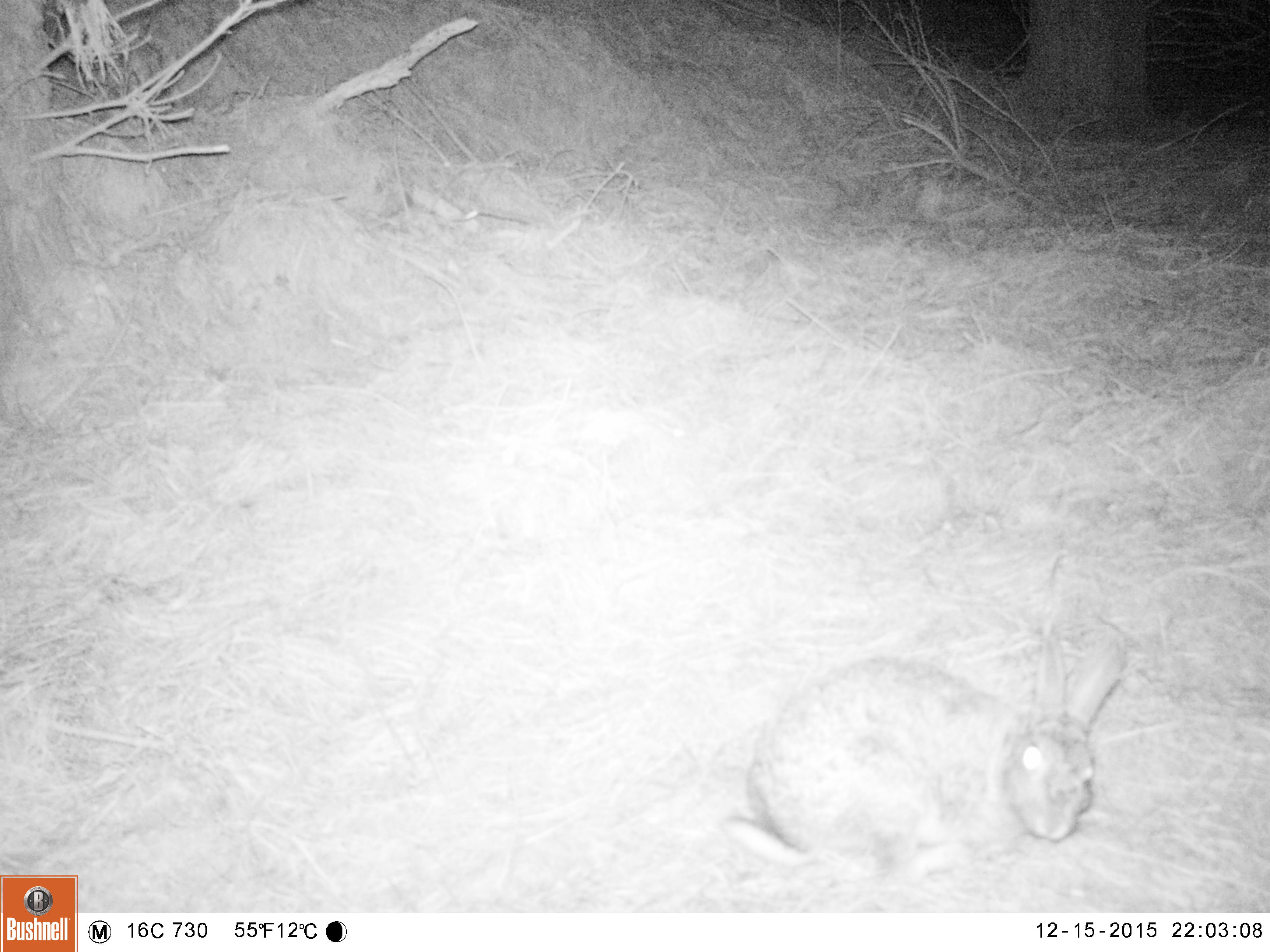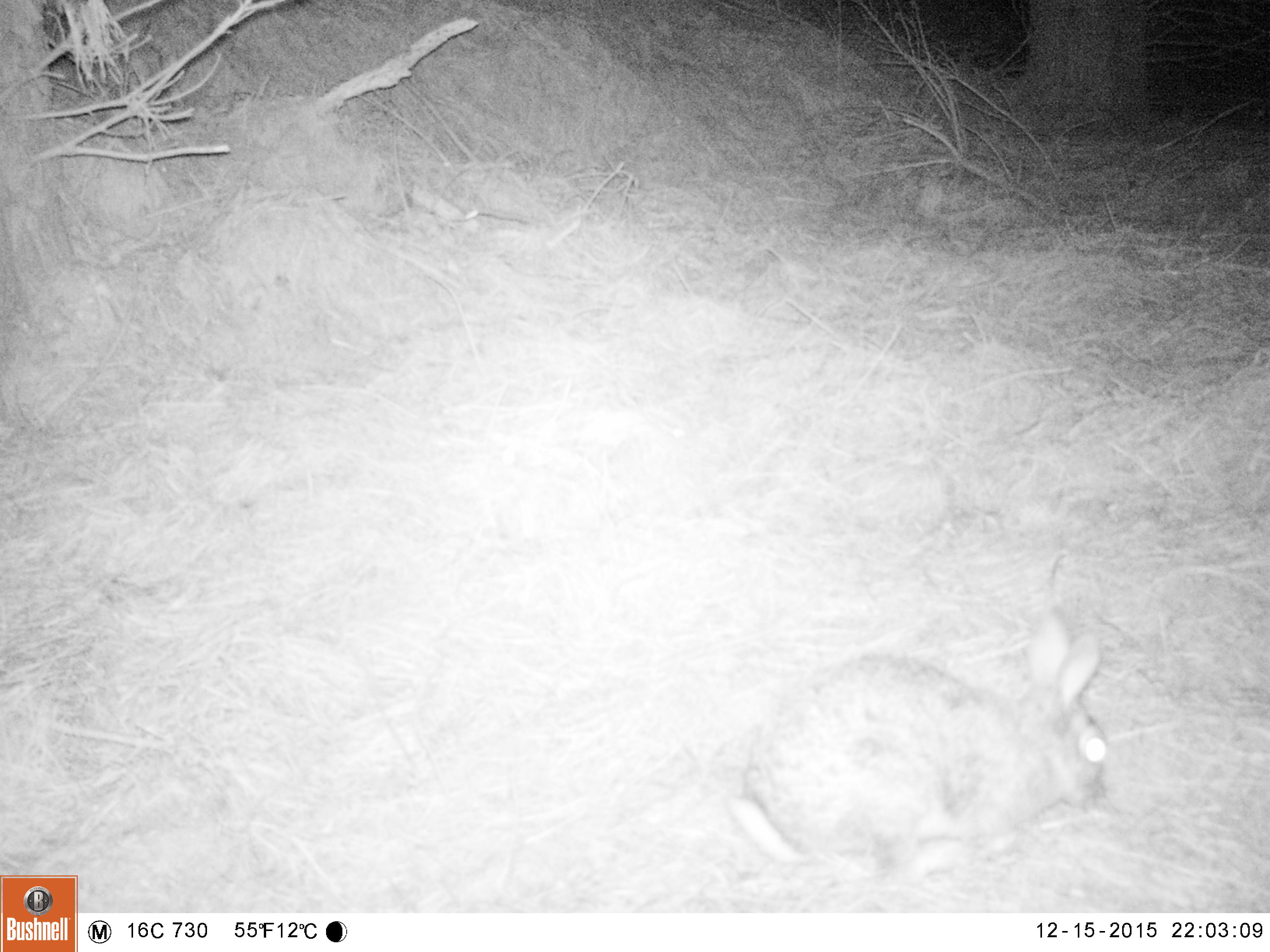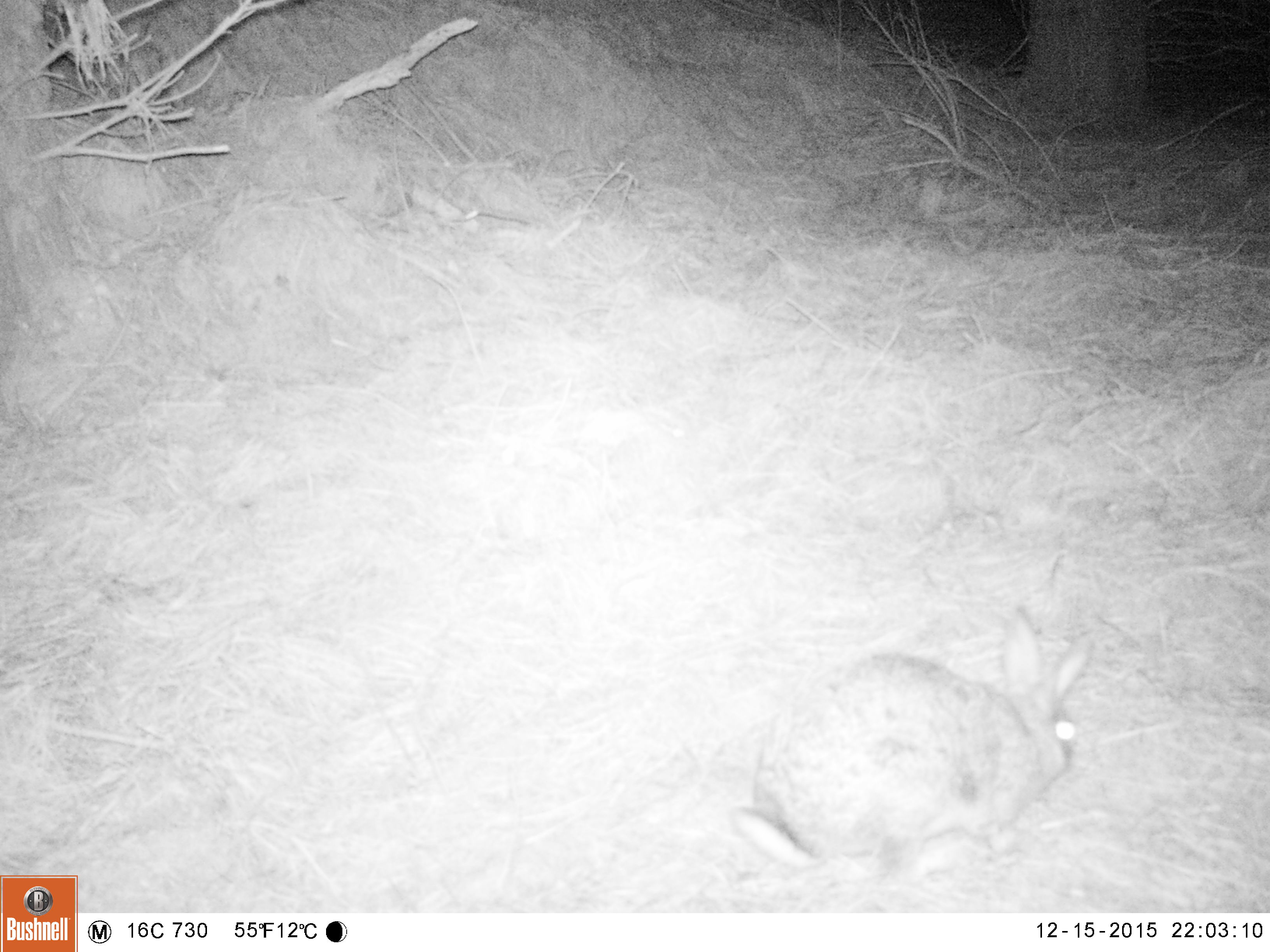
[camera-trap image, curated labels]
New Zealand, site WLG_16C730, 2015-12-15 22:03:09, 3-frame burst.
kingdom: Animalia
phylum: Chordata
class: Mammalia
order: Lagomorpha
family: Leporidae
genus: Oryctolagus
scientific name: Oryctolagus cuniculus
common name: european rabbit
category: rabbit